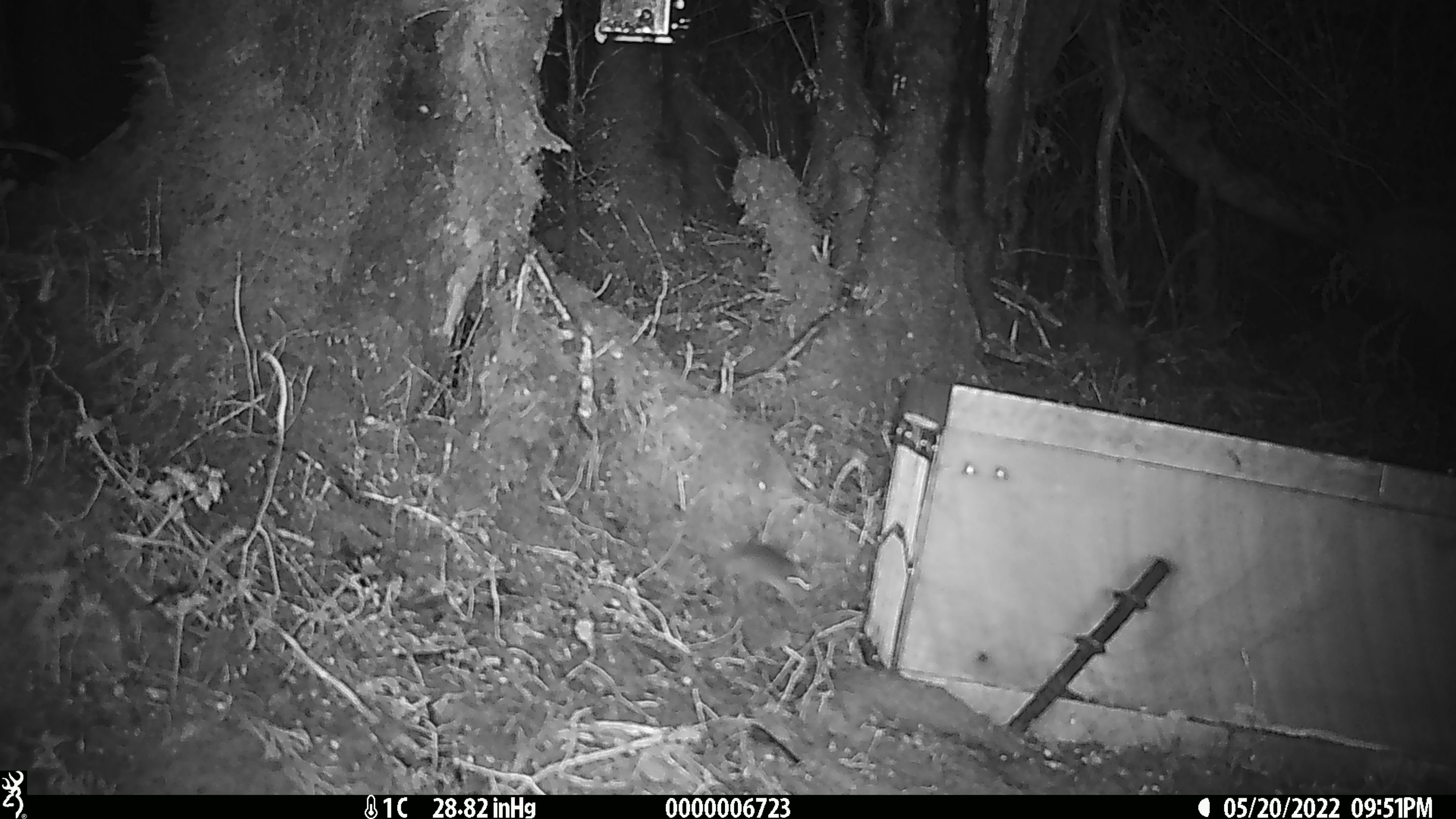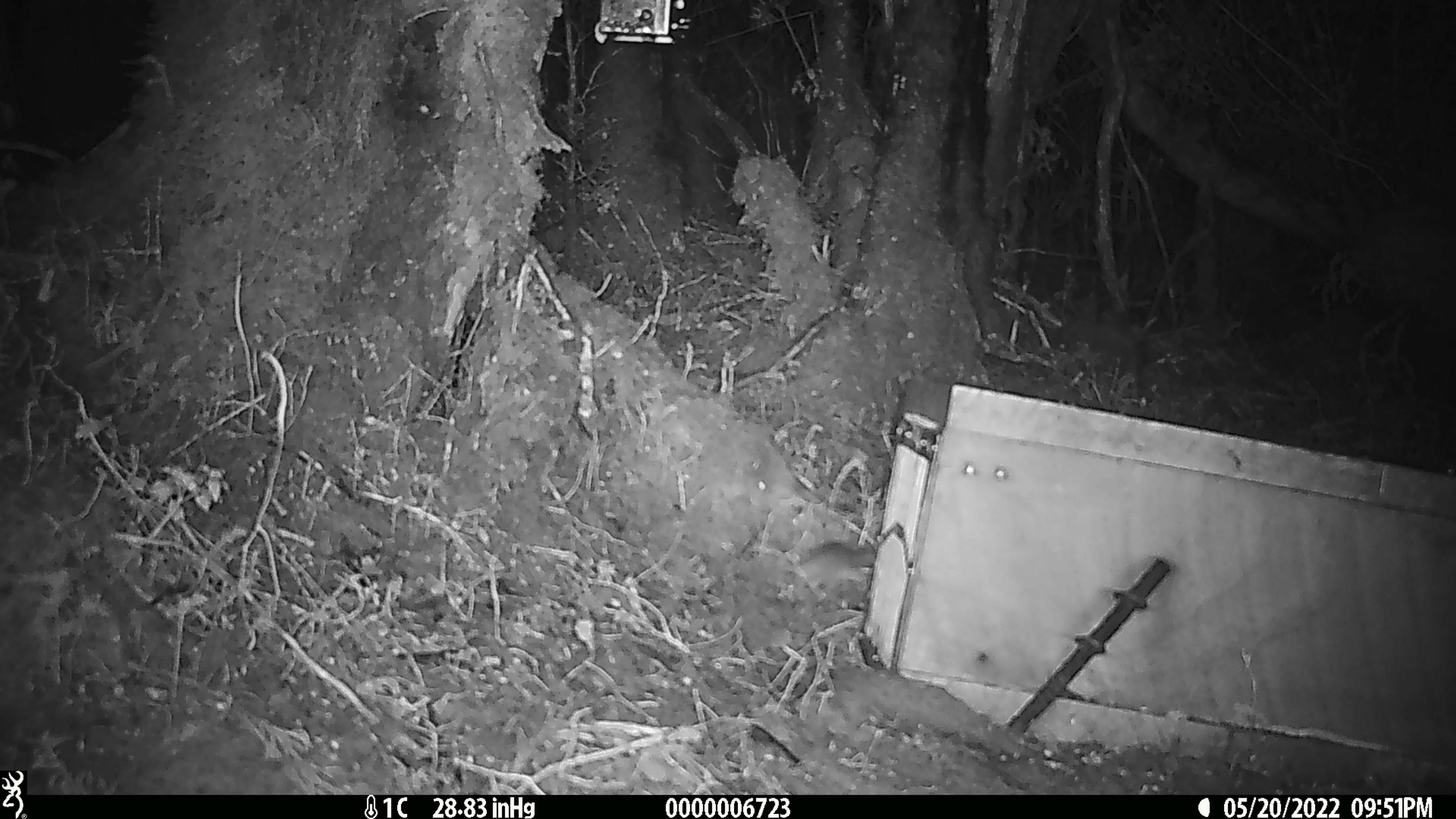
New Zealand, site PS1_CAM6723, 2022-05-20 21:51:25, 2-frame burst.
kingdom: Animalia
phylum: Chordata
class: Mammalia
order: Rodentia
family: Muridae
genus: Mus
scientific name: Mus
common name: mouse